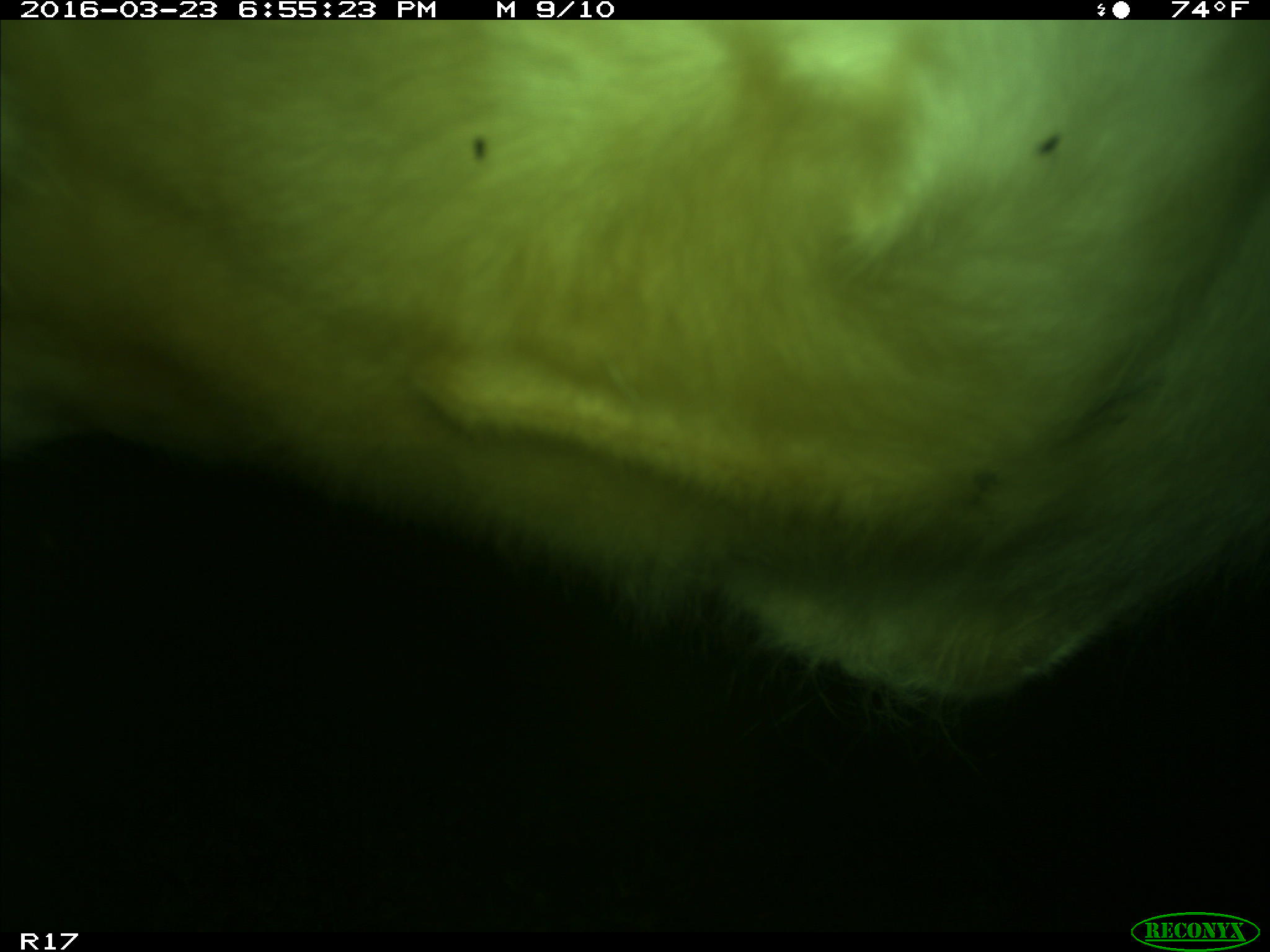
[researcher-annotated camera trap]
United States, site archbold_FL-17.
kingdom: Animalia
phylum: Chordata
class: Mammalia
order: Artiodactyla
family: Bovidae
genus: Bos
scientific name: Bos taurus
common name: domestic cow